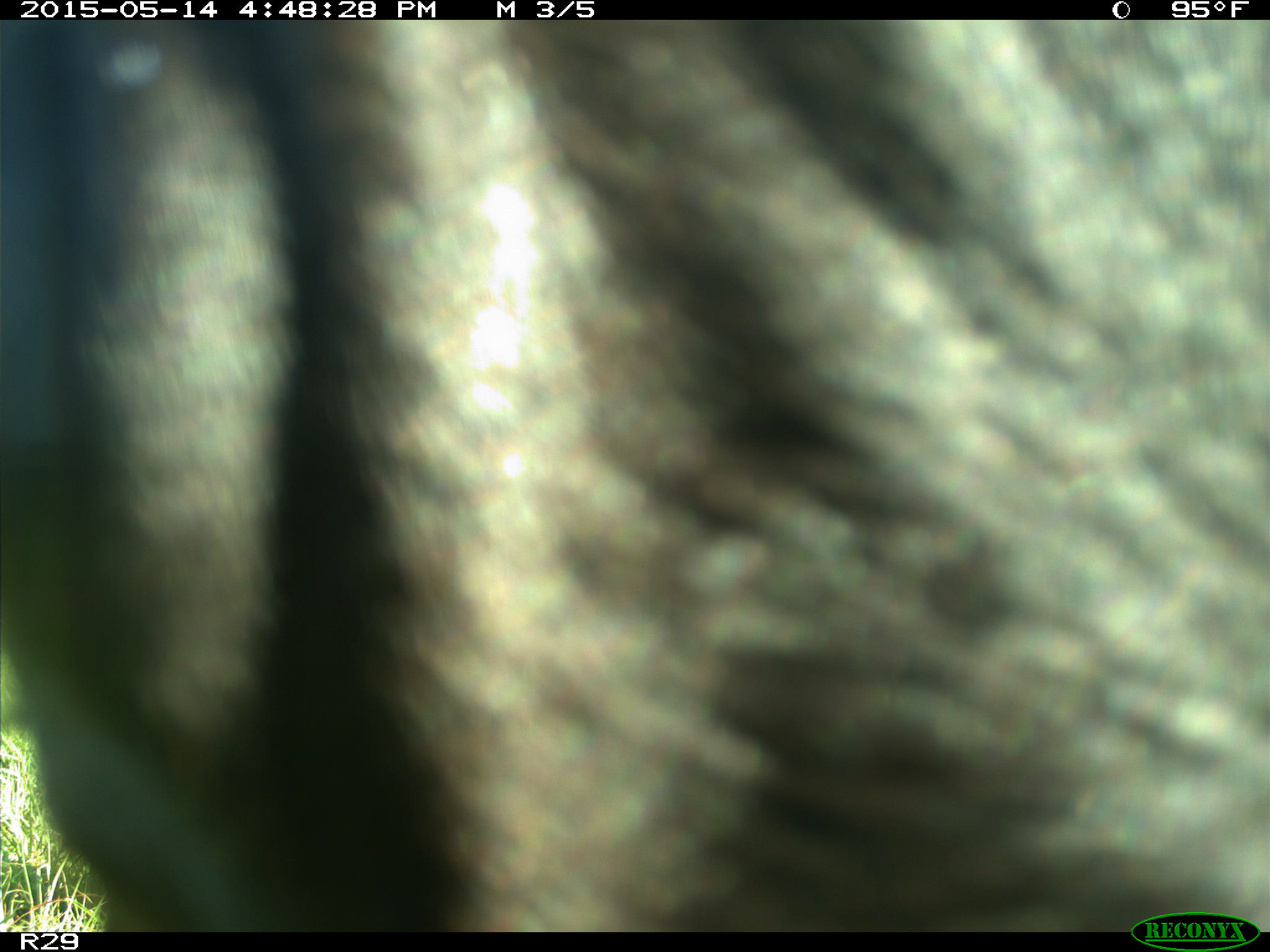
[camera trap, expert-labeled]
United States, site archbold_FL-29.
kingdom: Animalia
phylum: Chordata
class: Mammalia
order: Artiodactyla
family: Bovidae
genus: Bos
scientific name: Bos taurus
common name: domestic cow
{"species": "Bos taurus (domestic cow)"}